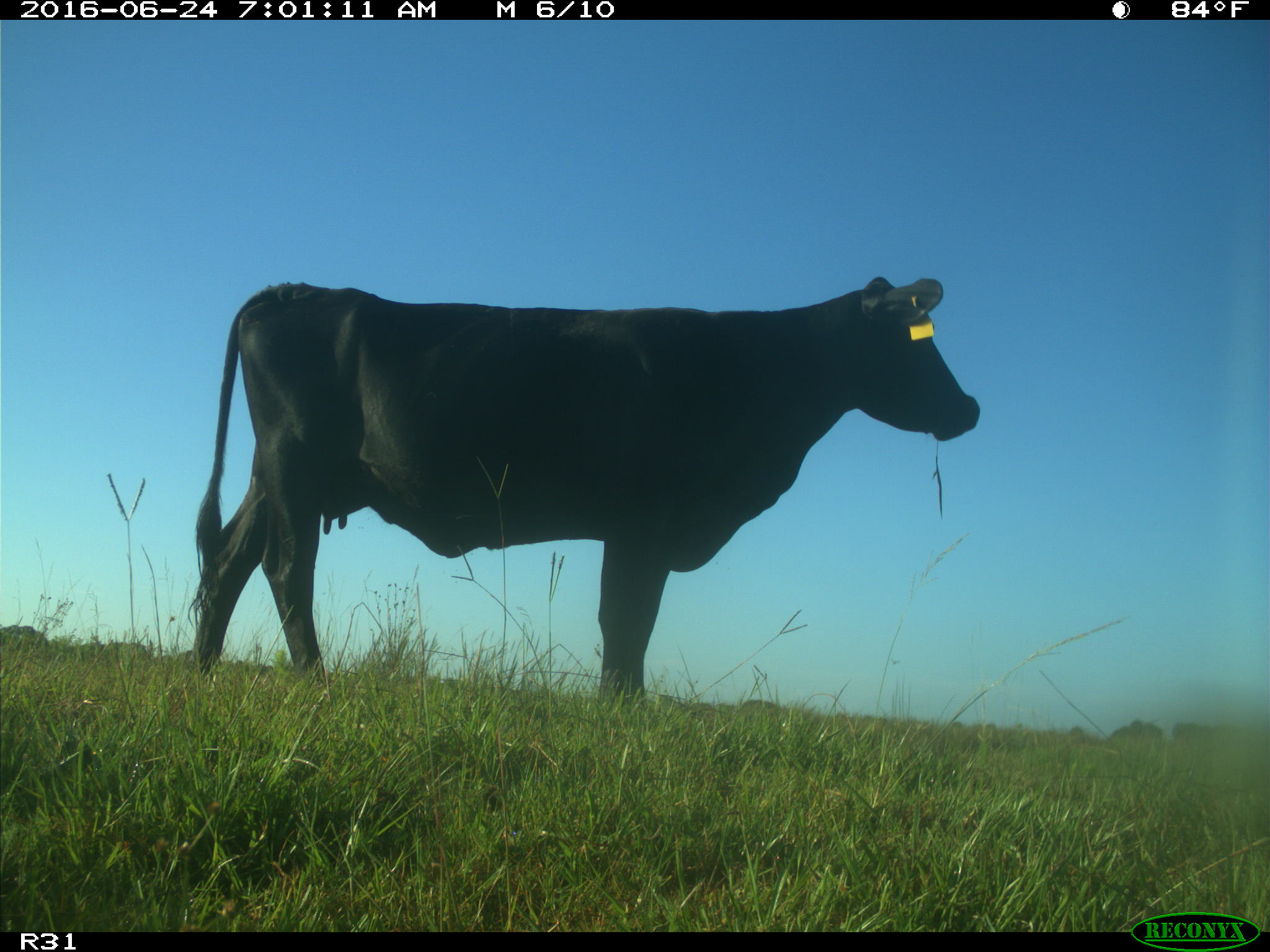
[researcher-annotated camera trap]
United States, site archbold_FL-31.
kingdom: Animalia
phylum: Chordata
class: Mammalia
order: Artiodactyla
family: Bovidae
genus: Bos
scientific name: Bos taurus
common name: domestic cow